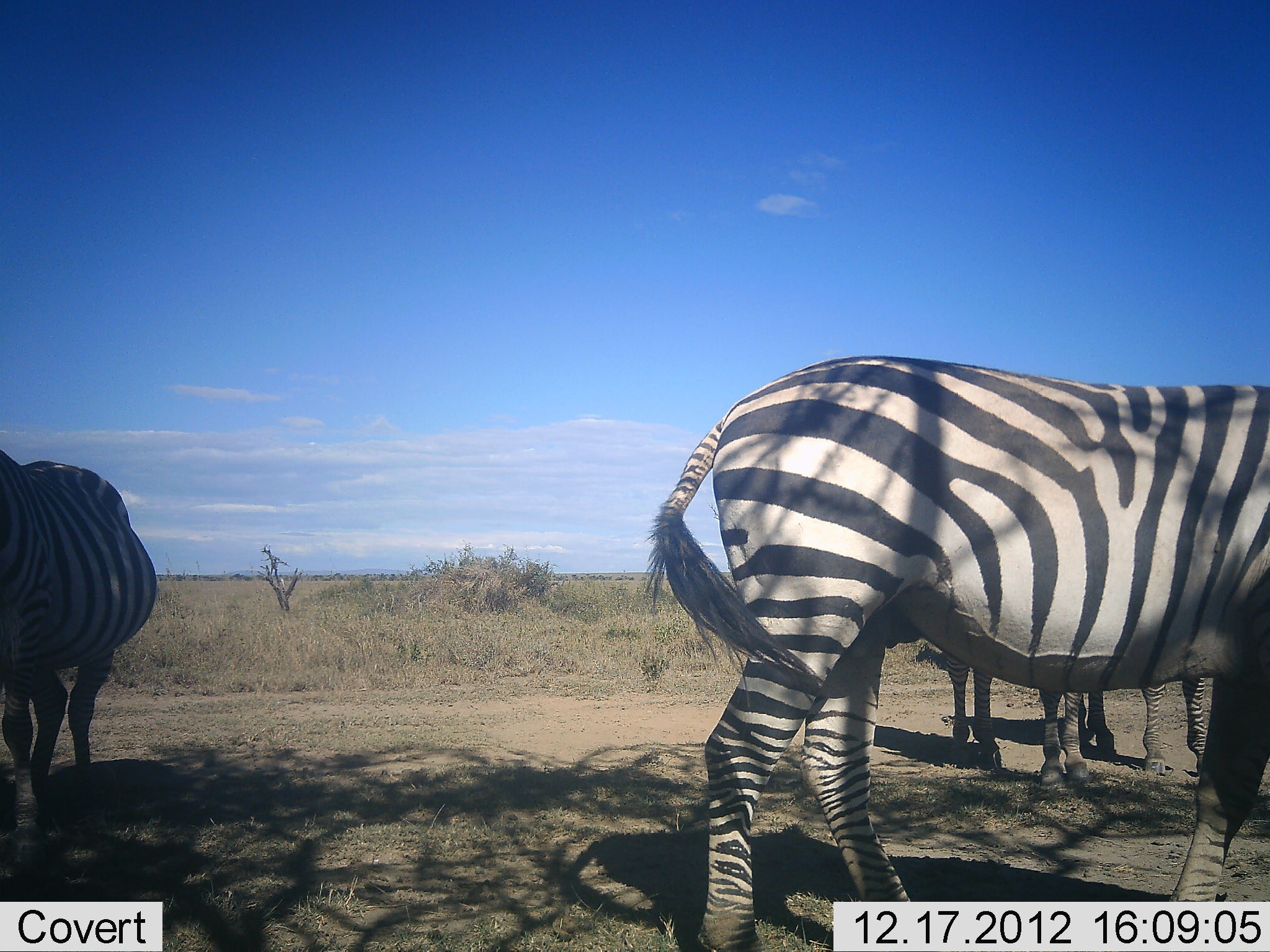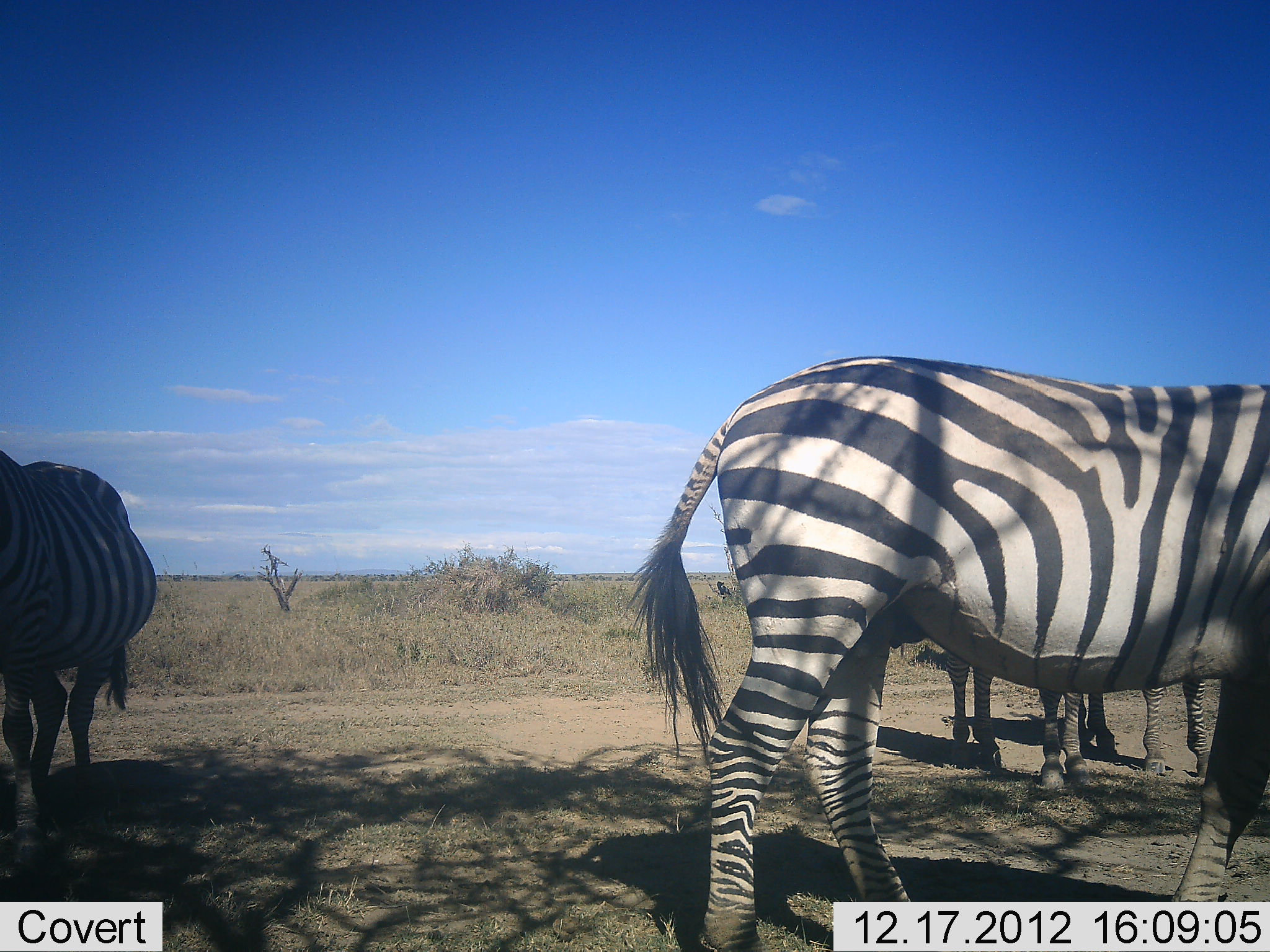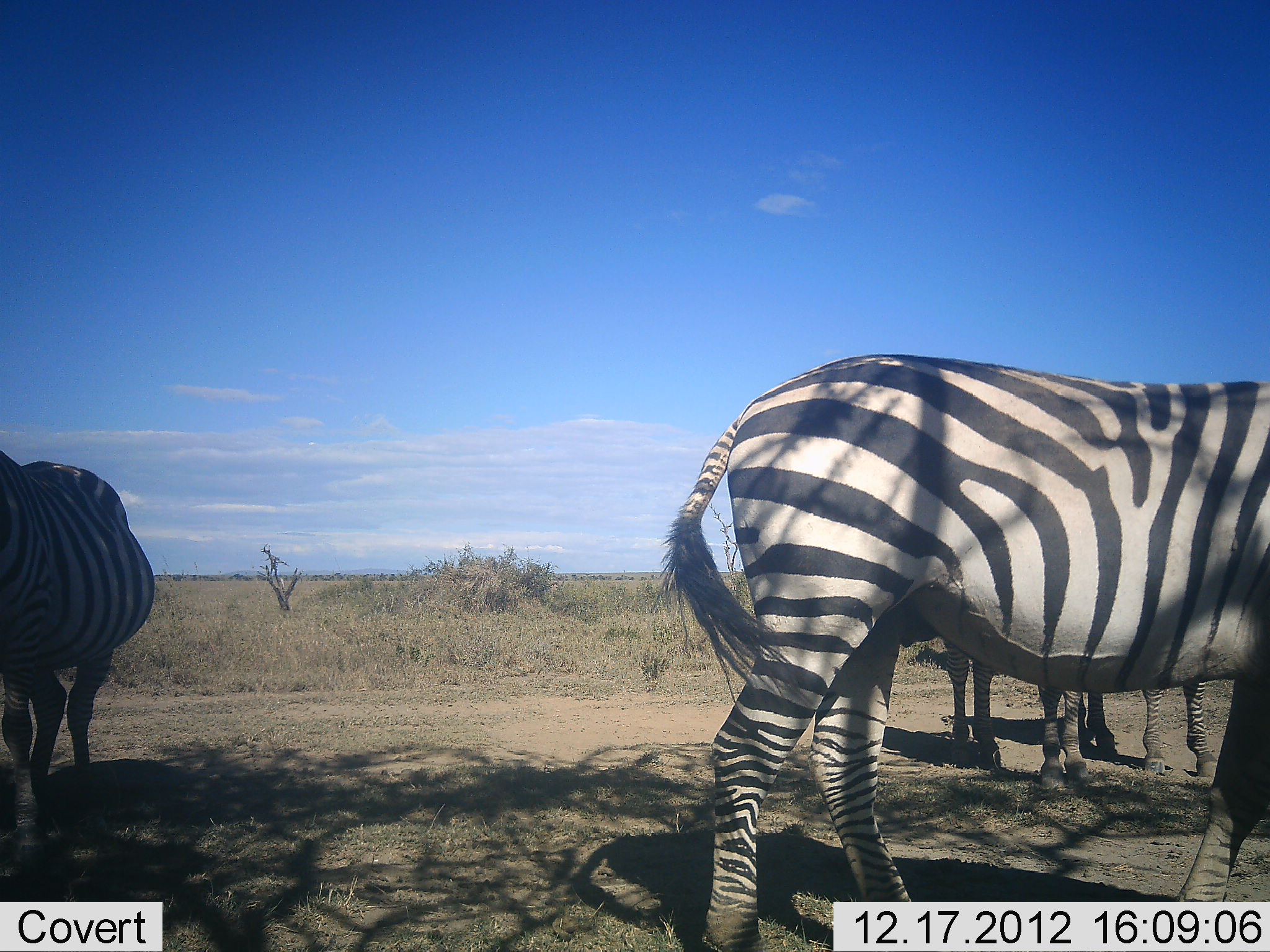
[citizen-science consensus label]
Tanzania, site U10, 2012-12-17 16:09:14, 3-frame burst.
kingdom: Animalia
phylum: Chordata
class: Mammalia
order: Perissodactyla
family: Equidae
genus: Equus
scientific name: Equus quagga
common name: plains zebra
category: zebra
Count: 4.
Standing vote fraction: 100%.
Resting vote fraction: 0%.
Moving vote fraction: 0%.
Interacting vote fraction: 0%.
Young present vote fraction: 0%.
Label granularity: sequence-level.